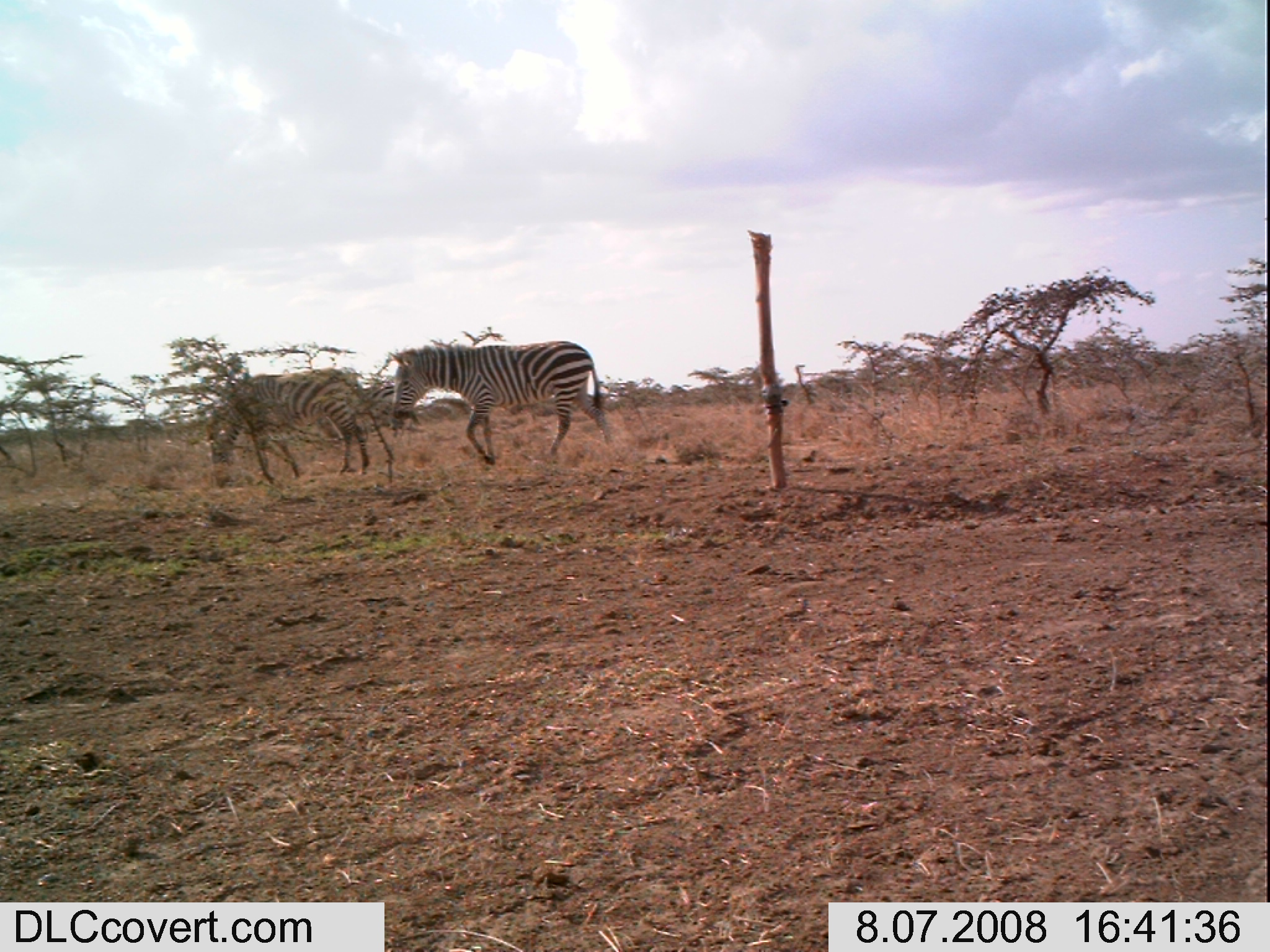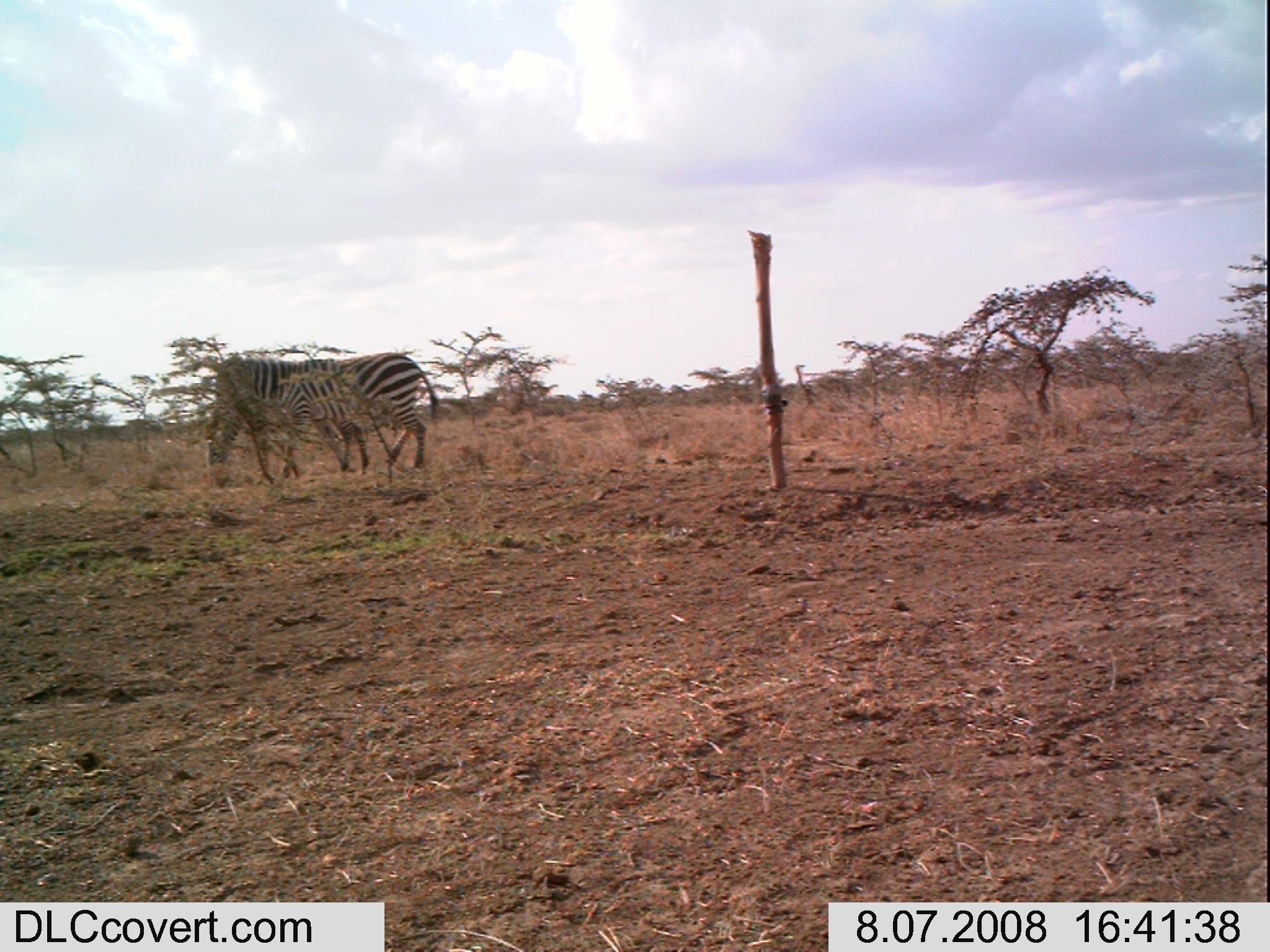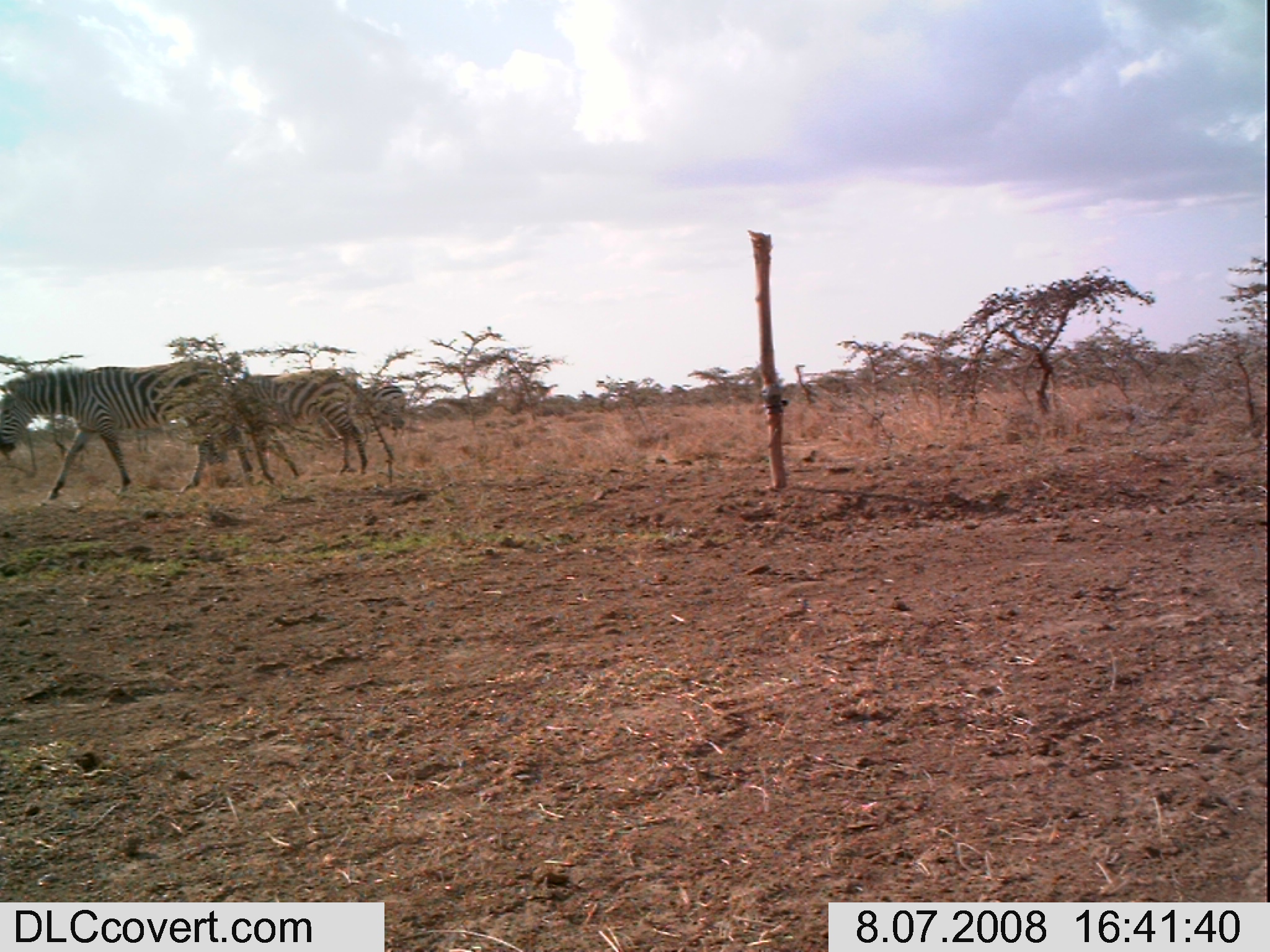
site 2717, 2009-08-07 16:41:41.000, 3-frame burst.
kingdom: Animalia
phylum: Chordata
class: Mammalia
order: Perissodactyla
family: Equidae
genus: Equus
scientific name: Equus quagga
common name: plains zebra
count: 3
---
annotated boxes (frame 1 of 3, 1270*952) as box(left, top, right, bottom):
equus quagga: box(387, 341, 612, 465); box(205, 368, 372, 485); box(316, 385, 423, 462)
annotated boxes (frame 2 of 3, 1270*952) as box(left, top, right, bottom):
equus quagga: box(213, 351, 440, 480); box(208, 399, 371, 477)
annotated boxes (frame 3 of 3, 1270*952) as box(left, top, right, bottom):
equus quagga: box(0, 365, 230, 500); box(230, 368, 371, 483); box(360, 382, 406, 440)